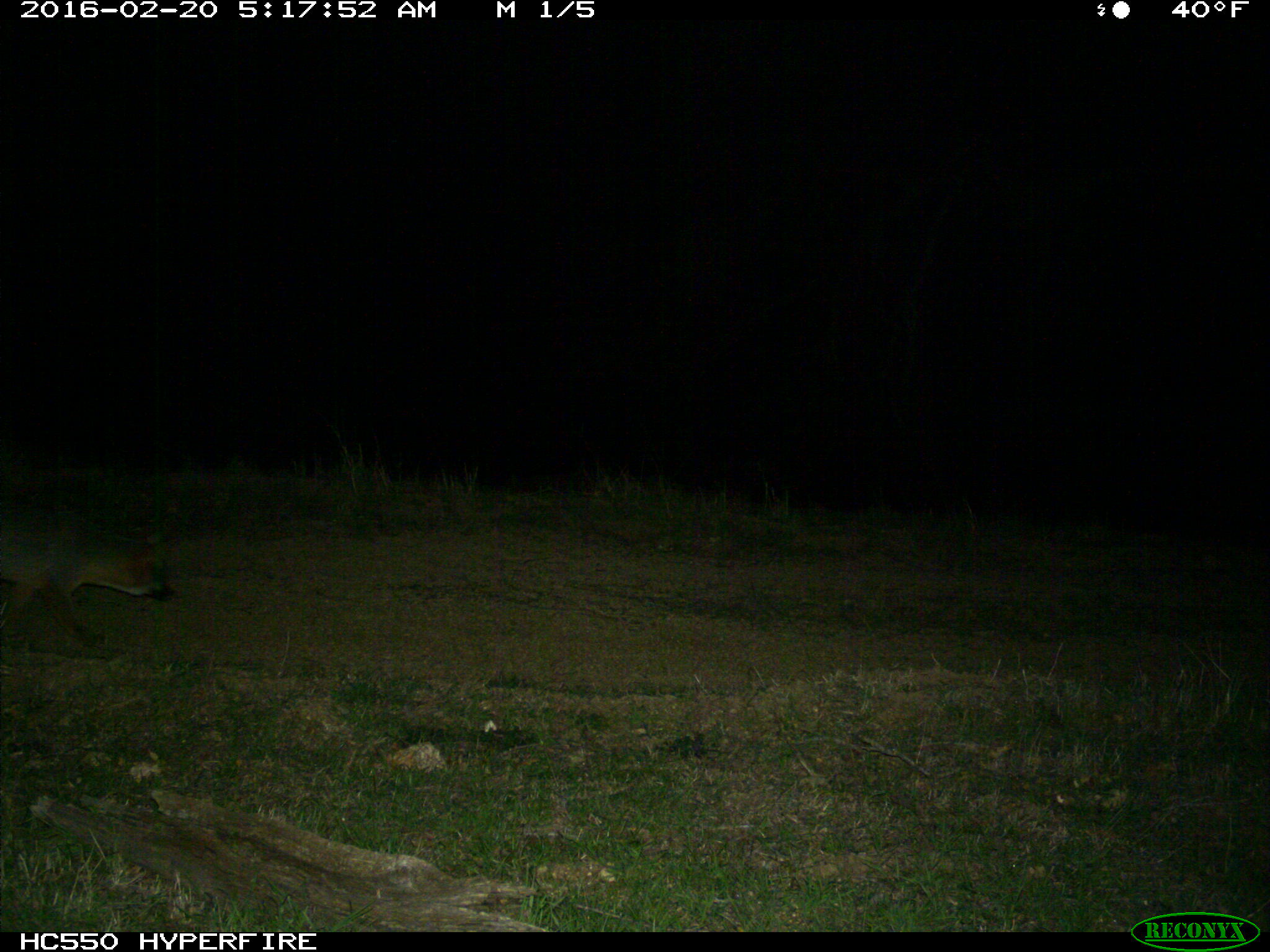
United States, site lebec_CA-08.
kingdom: Animalia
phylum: Chordata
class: Mammalia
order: Carnivora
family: Canidae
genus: Urocyon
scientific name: Urocyon cinereoargenteus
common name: gray fox